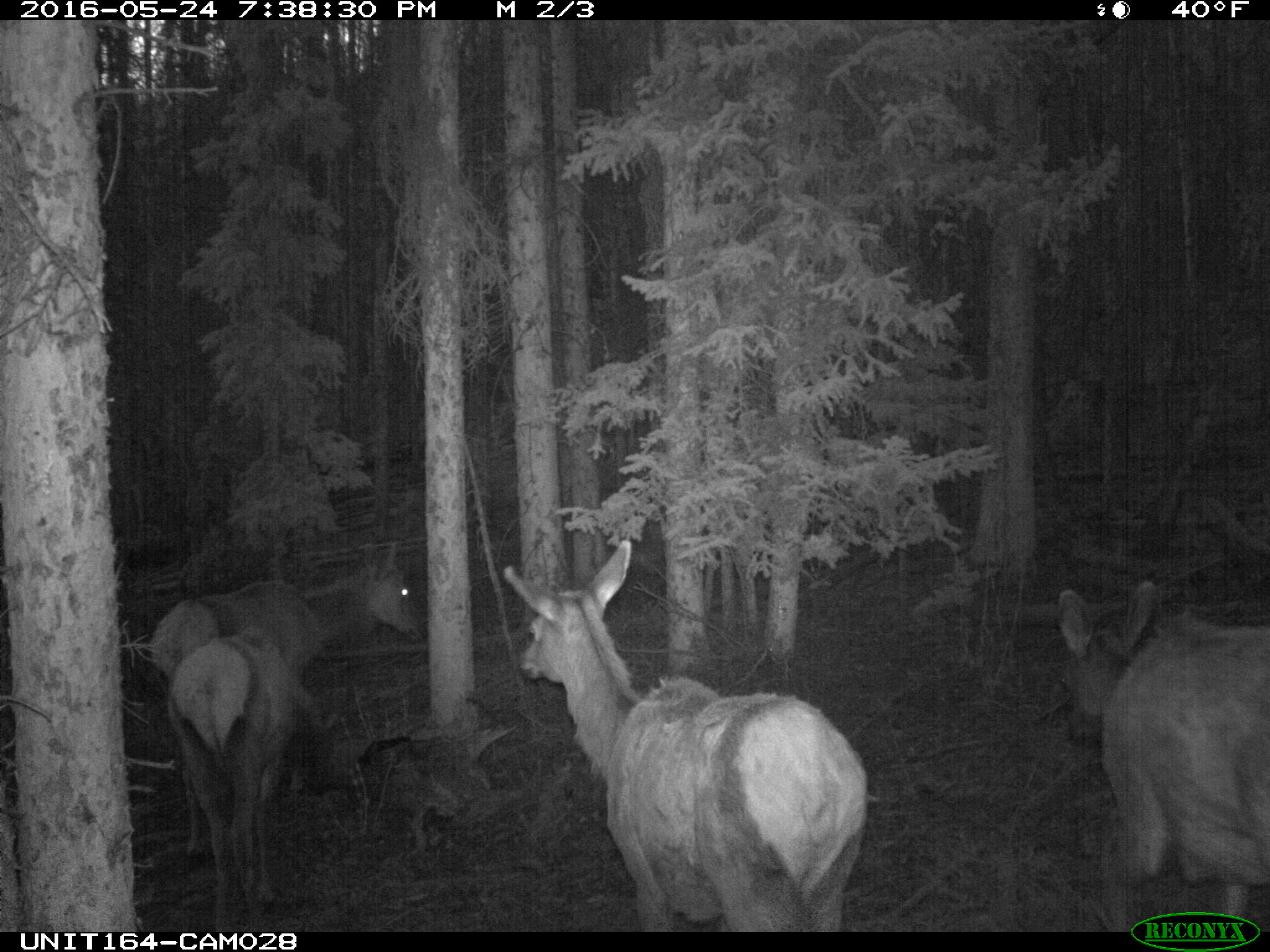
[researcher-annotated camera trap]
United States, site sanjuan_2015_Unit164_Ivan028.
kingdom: Animalia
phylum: Chordata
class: Mammalia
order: Artiodactyla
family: Cervidae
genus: Cervus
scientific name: Cervus elaphus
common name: red deer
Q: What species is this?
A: Cervus elaphus (red deer).